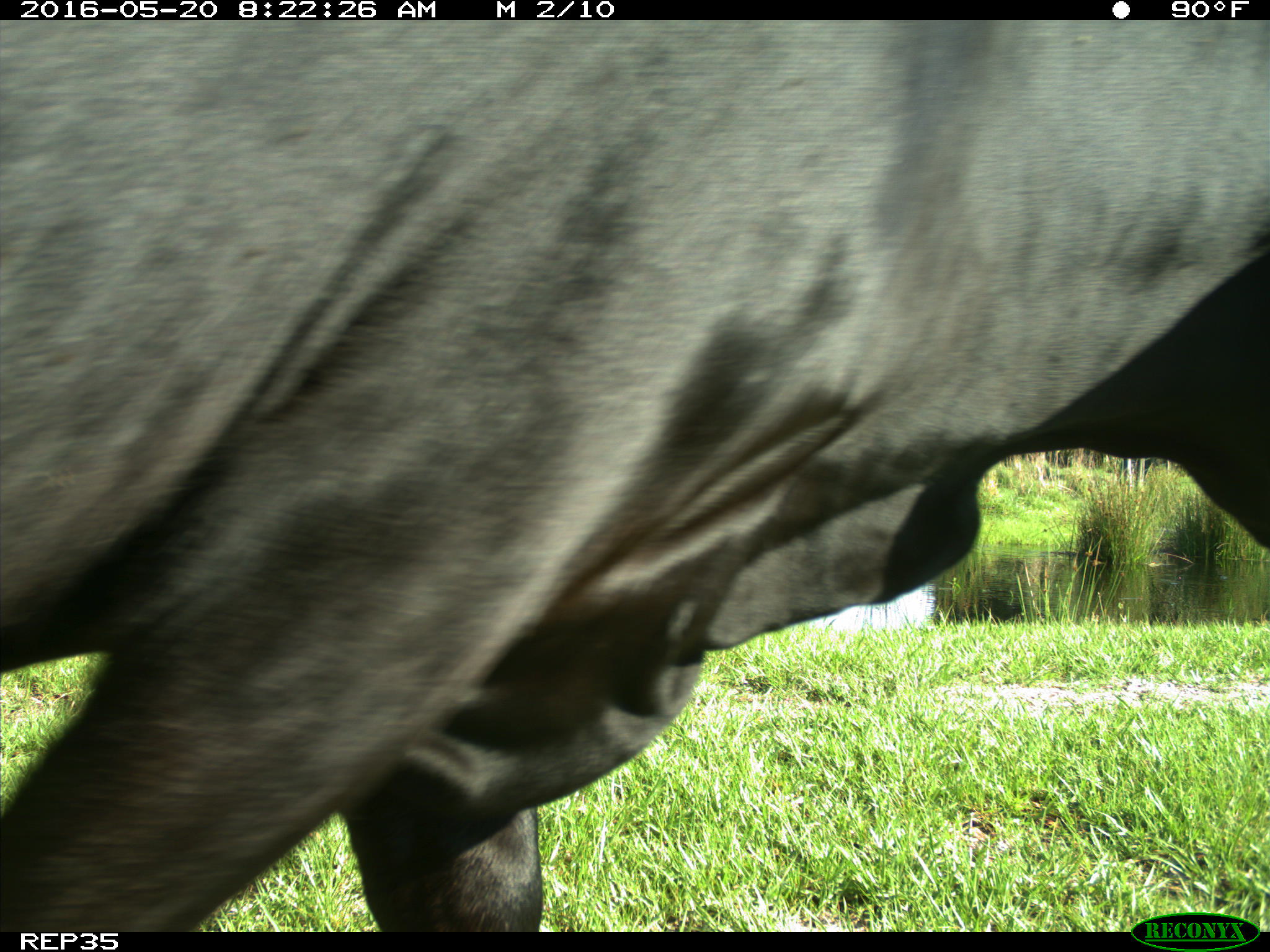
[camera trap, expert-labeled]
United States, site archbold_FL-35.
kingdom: Animalia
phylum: Chordata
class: Mammalia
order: Artiodactyla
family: Bovidae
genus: Bos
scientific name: Bos taurus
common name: domestic cow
Bos taurus (domestic cow).